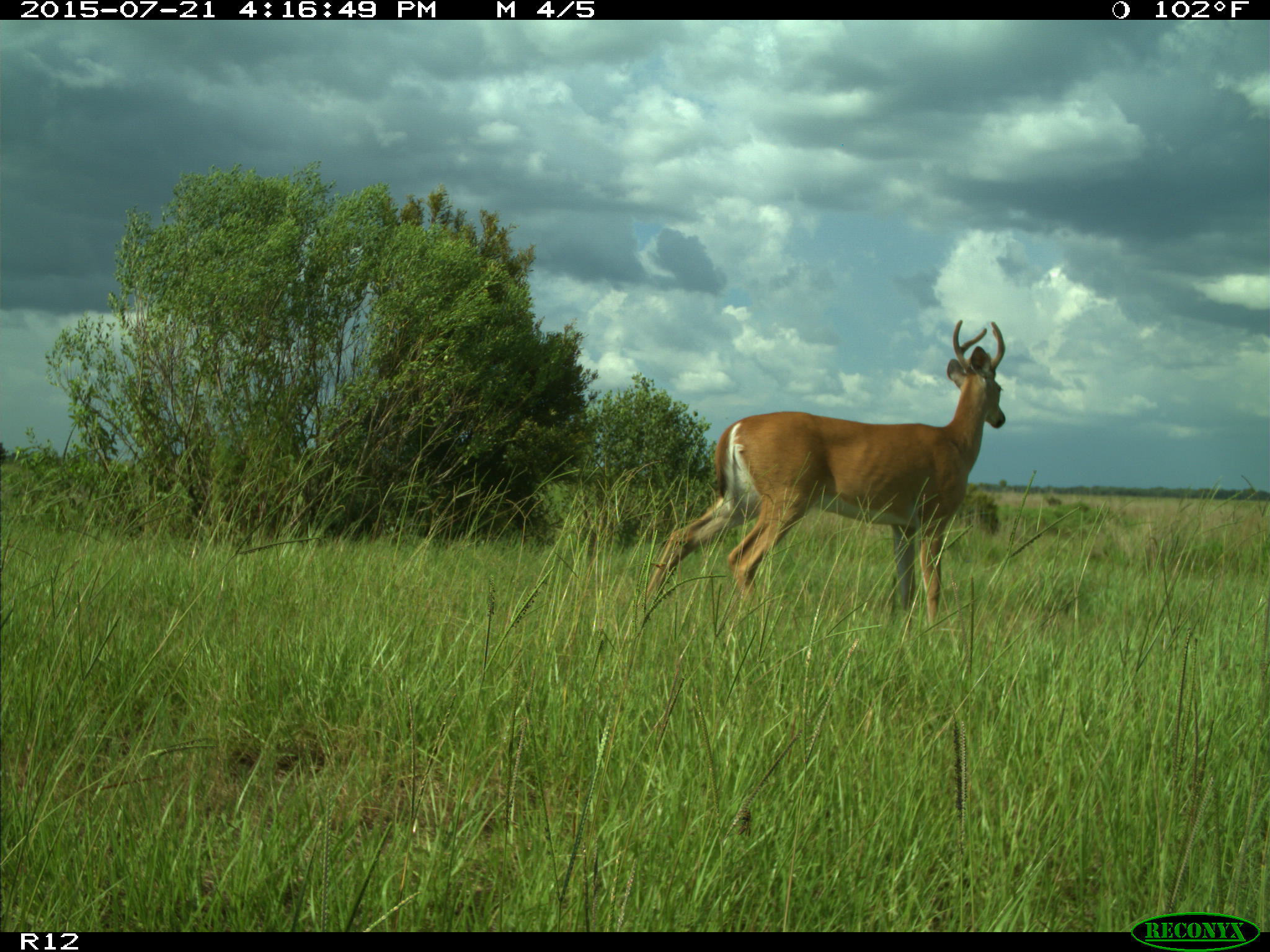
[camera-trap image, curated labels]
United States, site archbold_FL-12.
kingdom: Animalia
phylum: Chordata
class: Mammalia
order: Artiodactyla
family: Cervidae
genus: Odocoileus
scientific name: Odocoileus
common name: deer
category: unidentified deer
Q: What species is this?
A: Unidentified deer (deer) (Odocoileus).